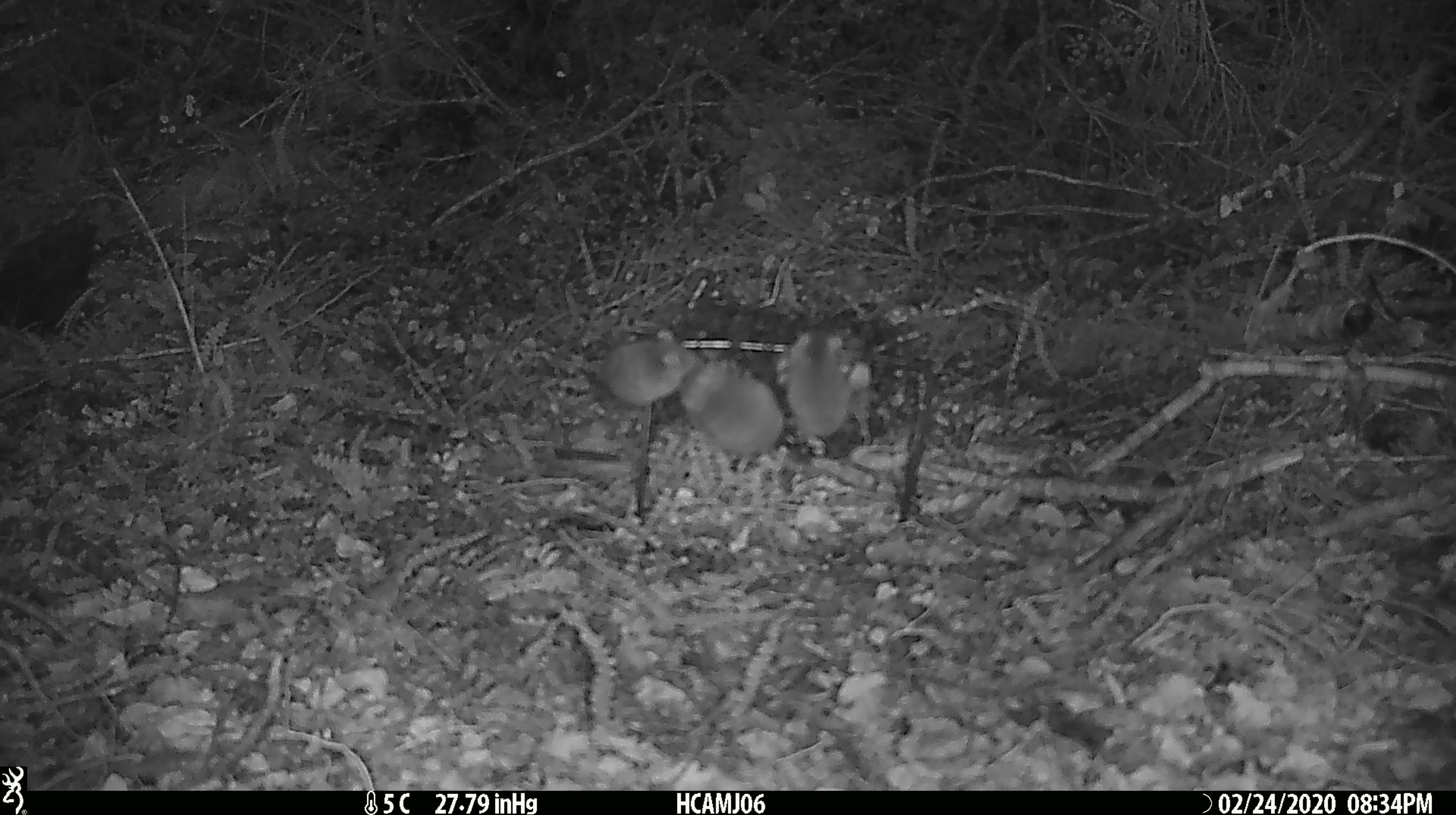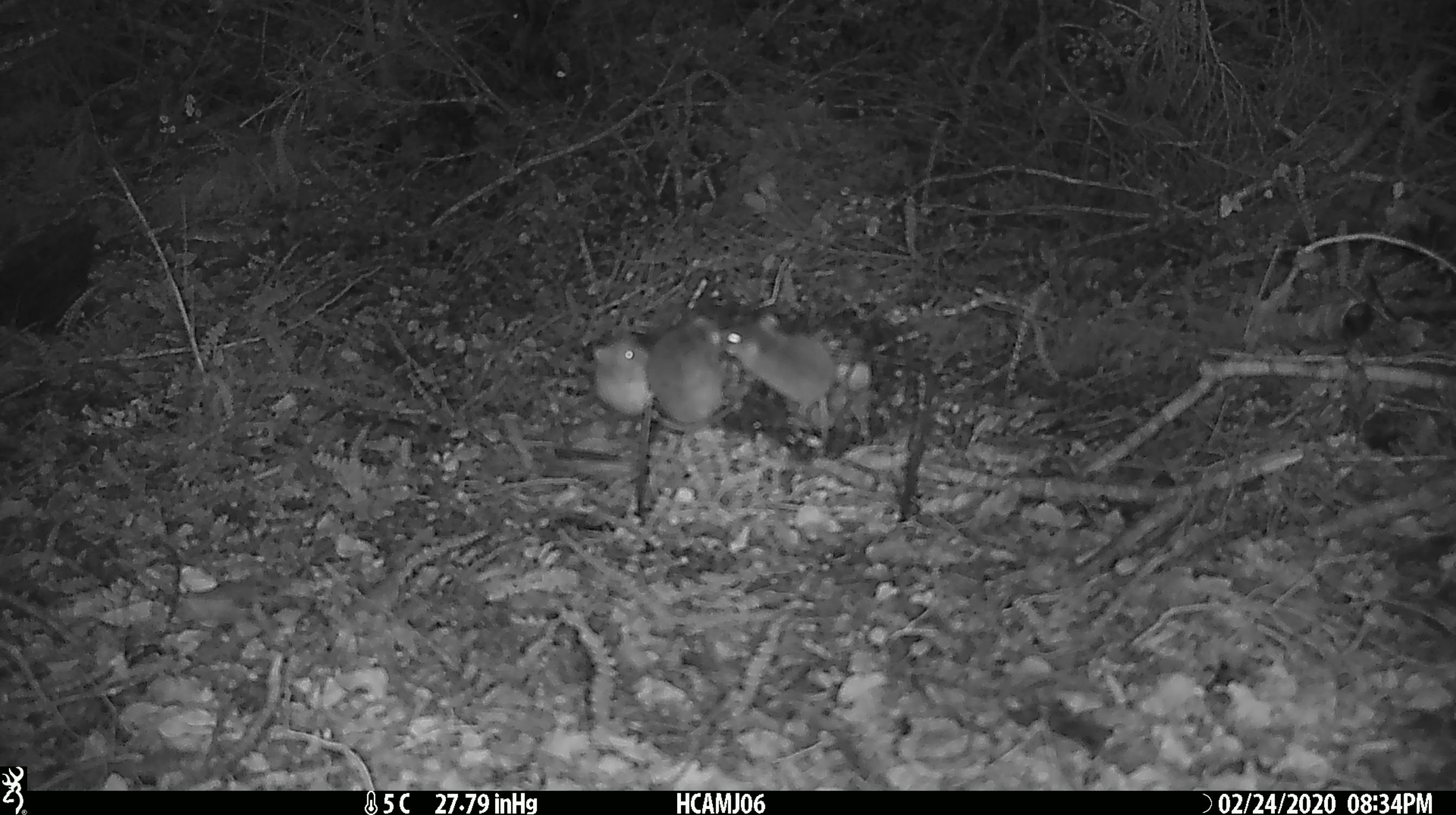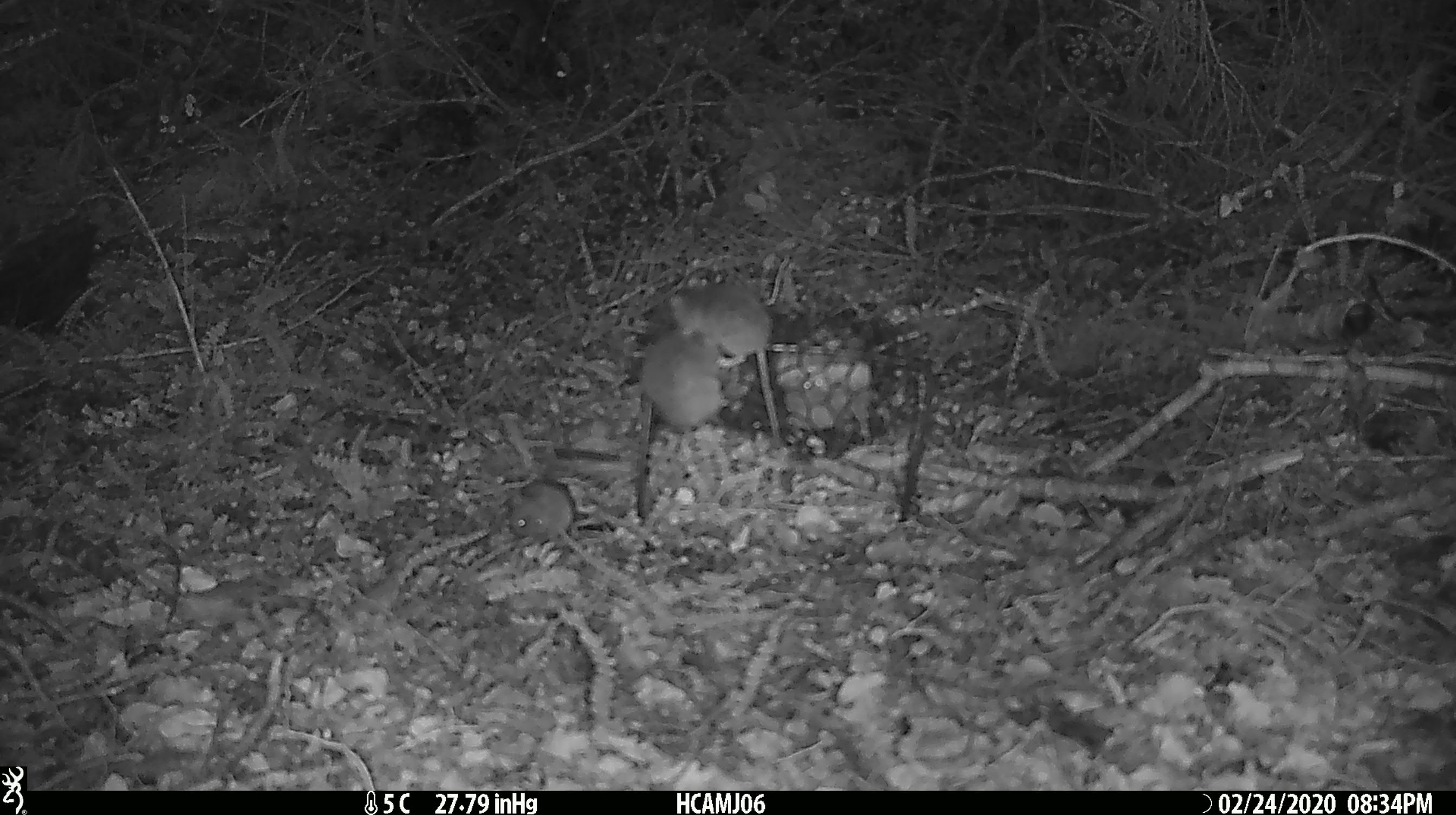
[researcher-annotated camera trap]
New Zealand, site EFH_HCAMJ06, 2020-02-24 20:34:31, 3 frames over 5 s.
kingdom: Animalia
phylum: Chordata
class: Mammalia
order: Rodentia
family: Muridae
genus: Mus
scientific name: Mus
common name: mouse